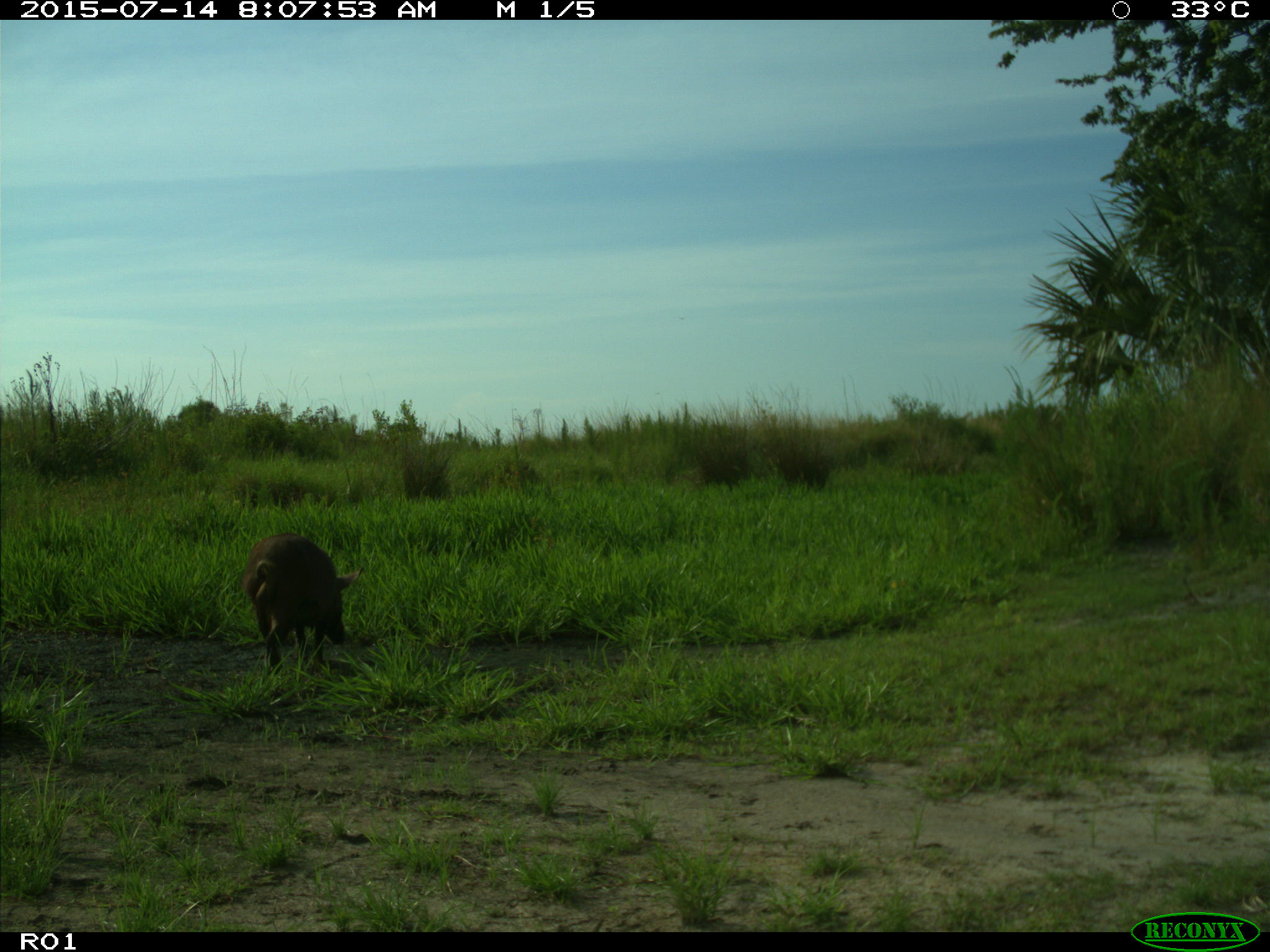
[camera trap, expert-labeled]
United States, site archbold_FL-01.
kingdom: Animalia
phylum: Chordata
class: Mammalia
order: Artiodactyla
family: Suidae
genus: Sus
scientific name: Sus scrofa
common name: wild boar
Sus scrofa (wild boar).